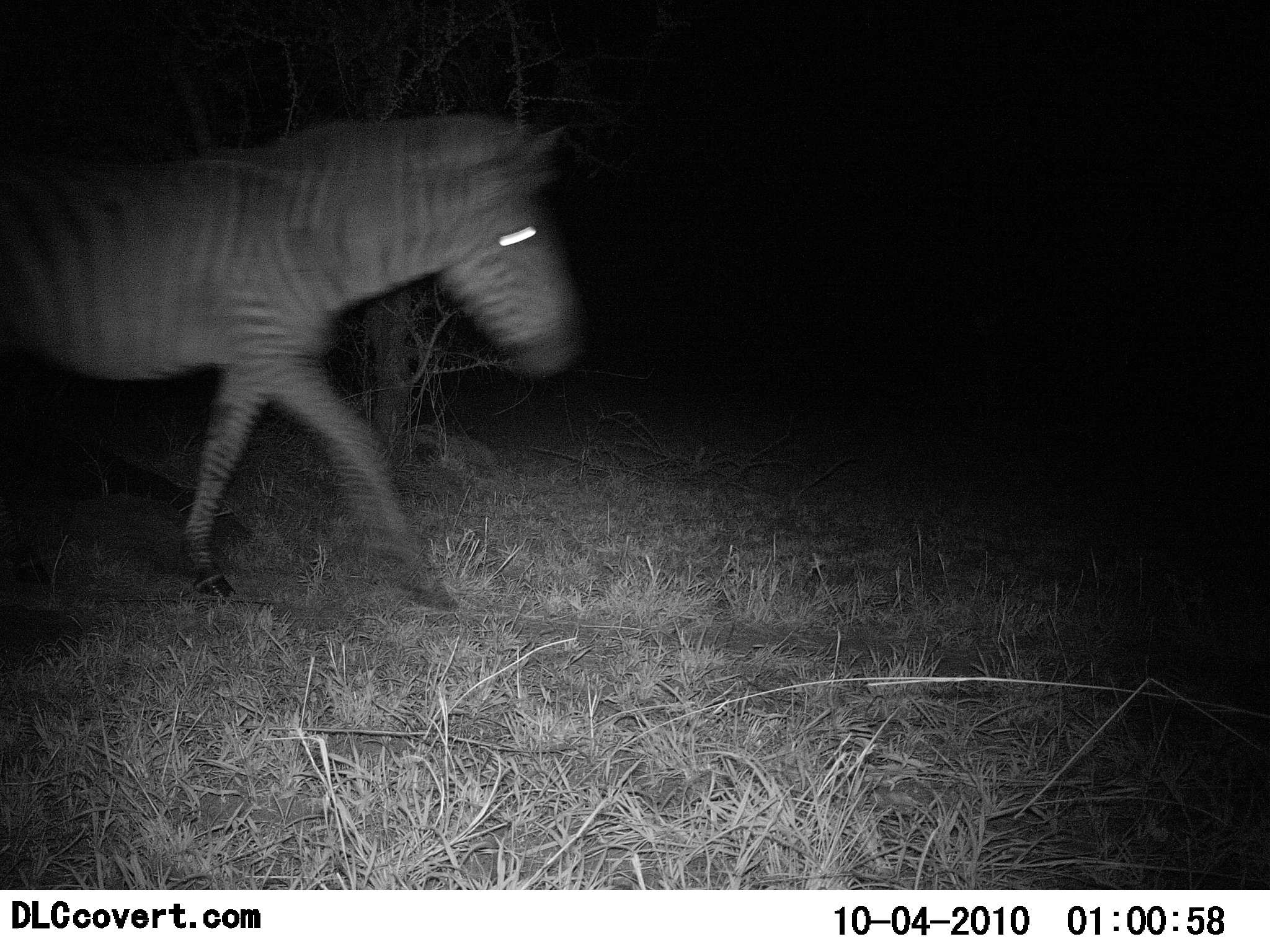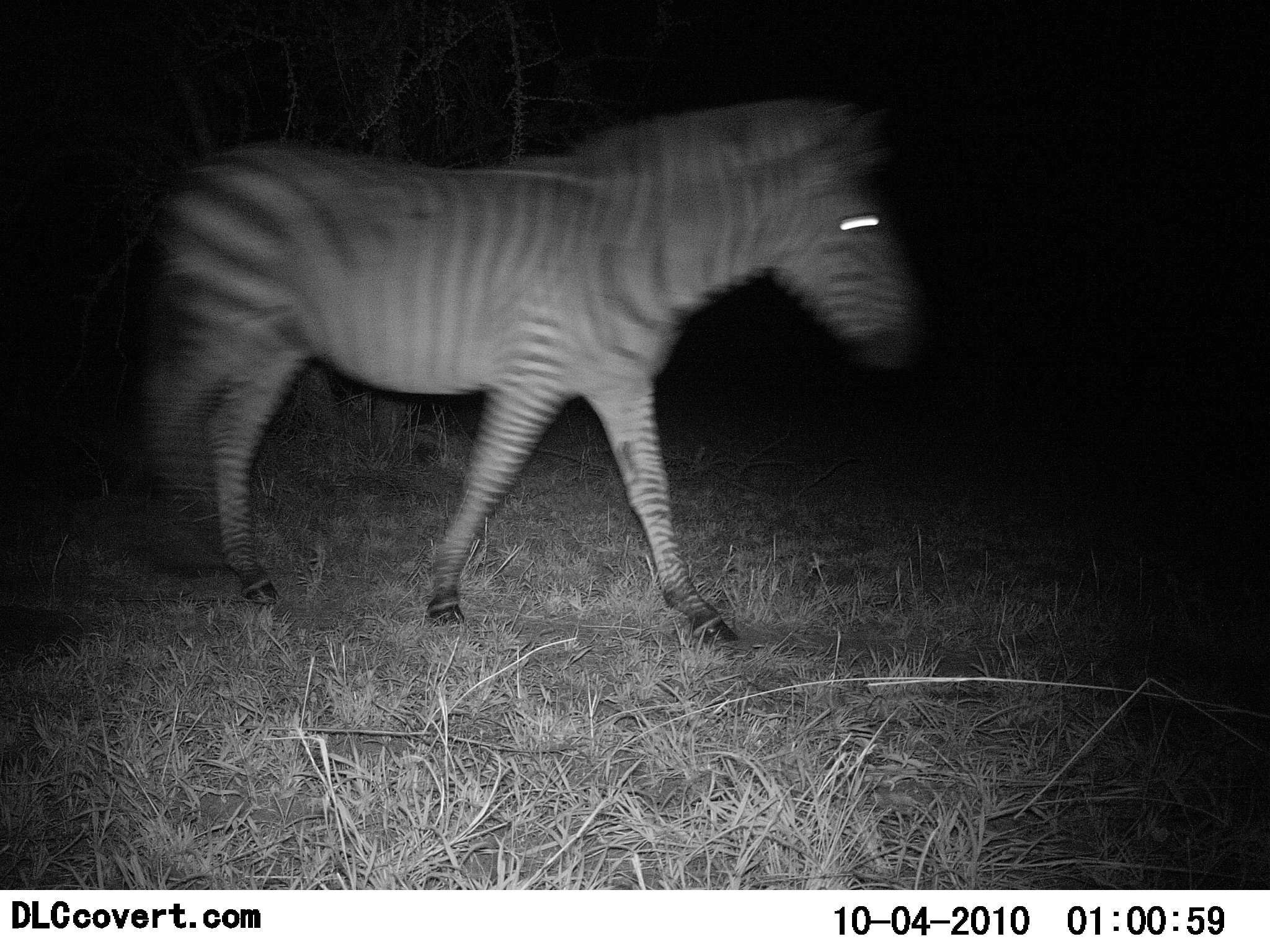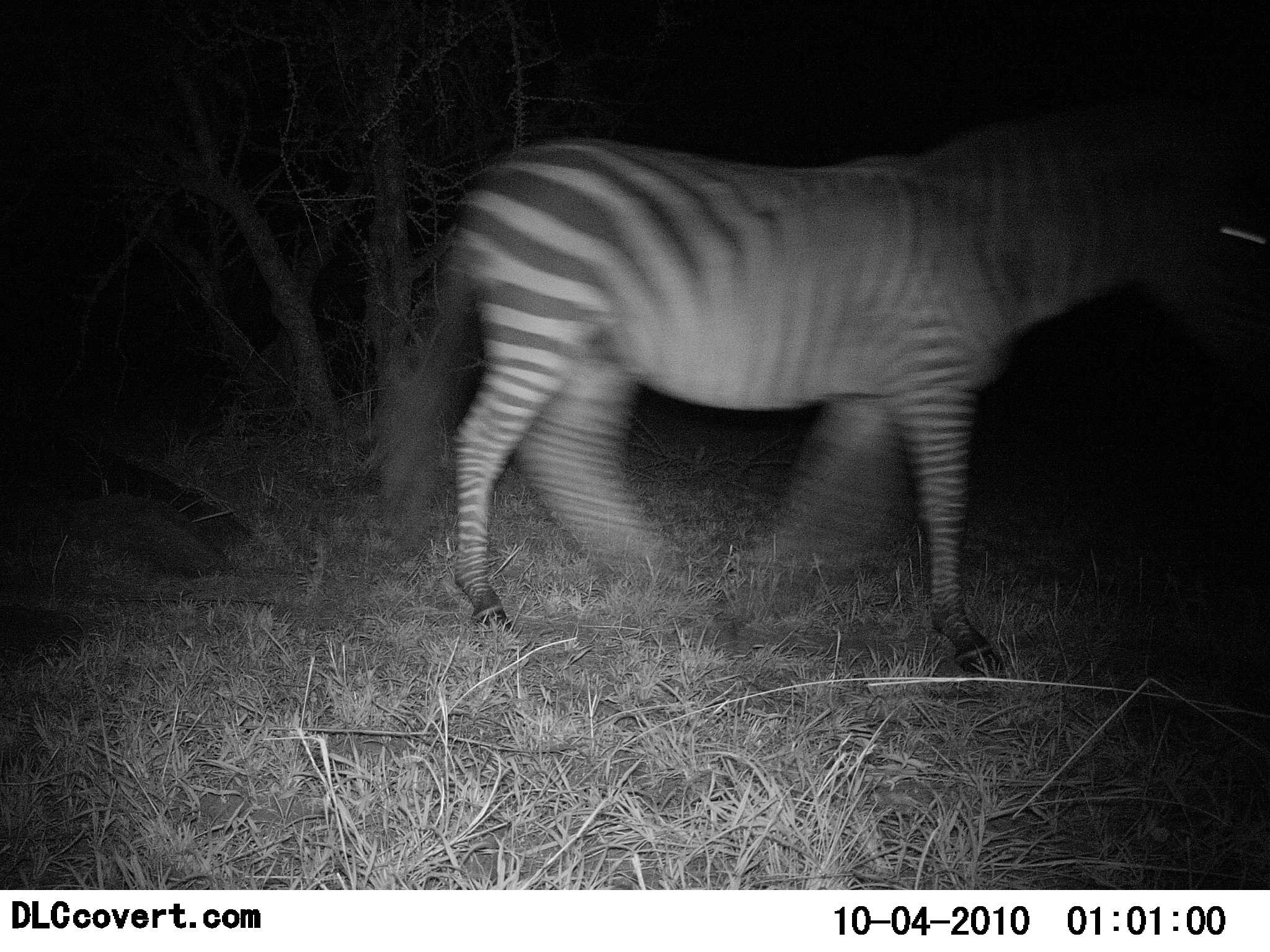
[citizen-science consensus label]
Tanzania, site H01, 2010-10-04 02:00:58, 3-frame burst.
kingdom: Animalia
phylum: Chordata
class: Mammalia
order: Perissodactyla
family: Equidae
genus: Equus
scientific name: Equus quagga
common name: plains zebra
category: zebra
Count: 1.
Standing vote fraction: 8%.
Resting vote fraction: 0%.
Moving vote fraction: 100%.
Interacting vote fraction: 0%.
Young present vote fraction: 0%.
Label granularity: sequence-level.